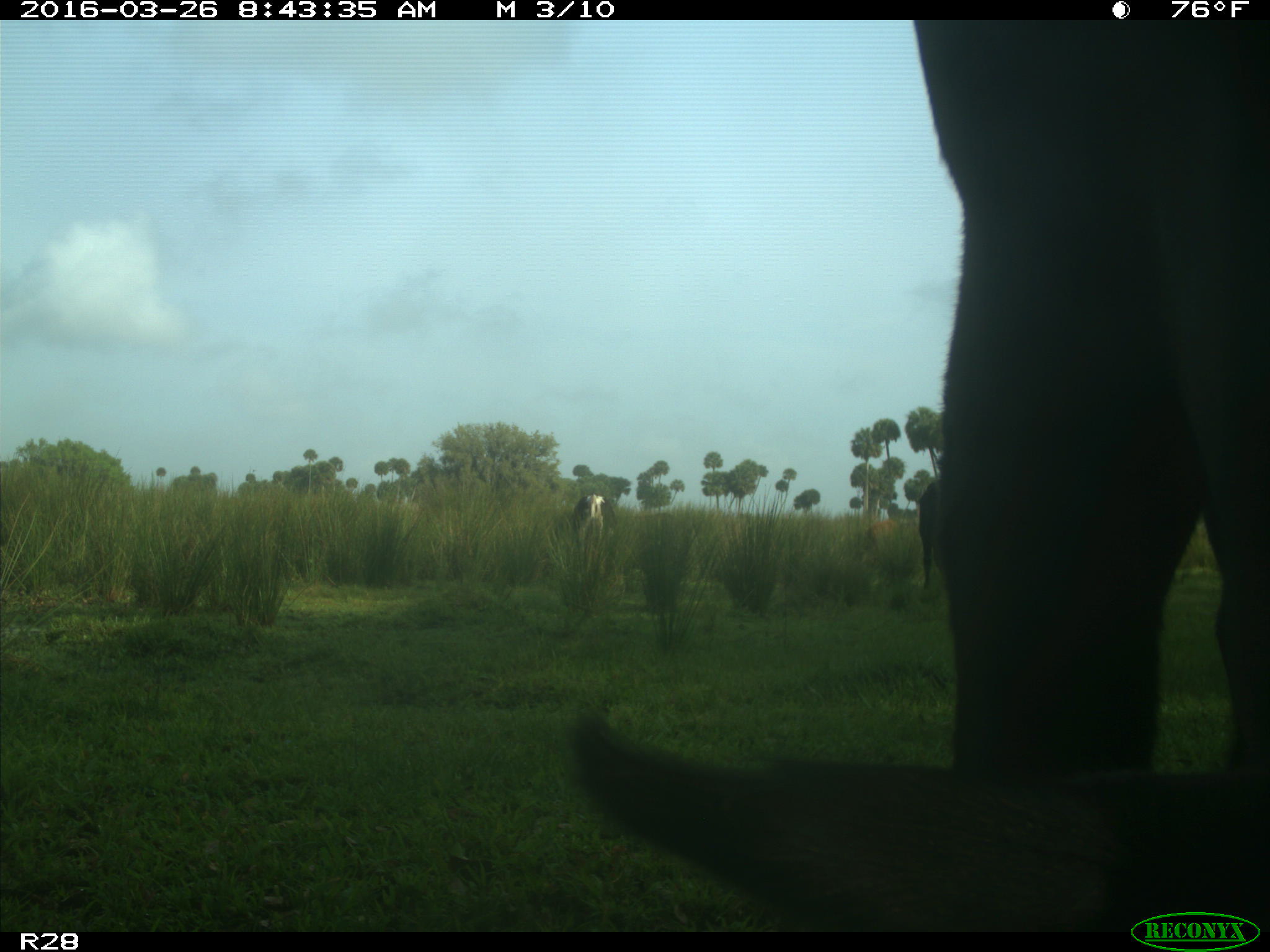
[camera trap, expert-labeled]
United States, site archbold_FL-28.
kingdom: Animalia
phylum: Chordata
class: Mammalia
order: Artiodactyla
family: Bovidae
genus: Bos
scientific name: Bos taurus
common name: domestic cow